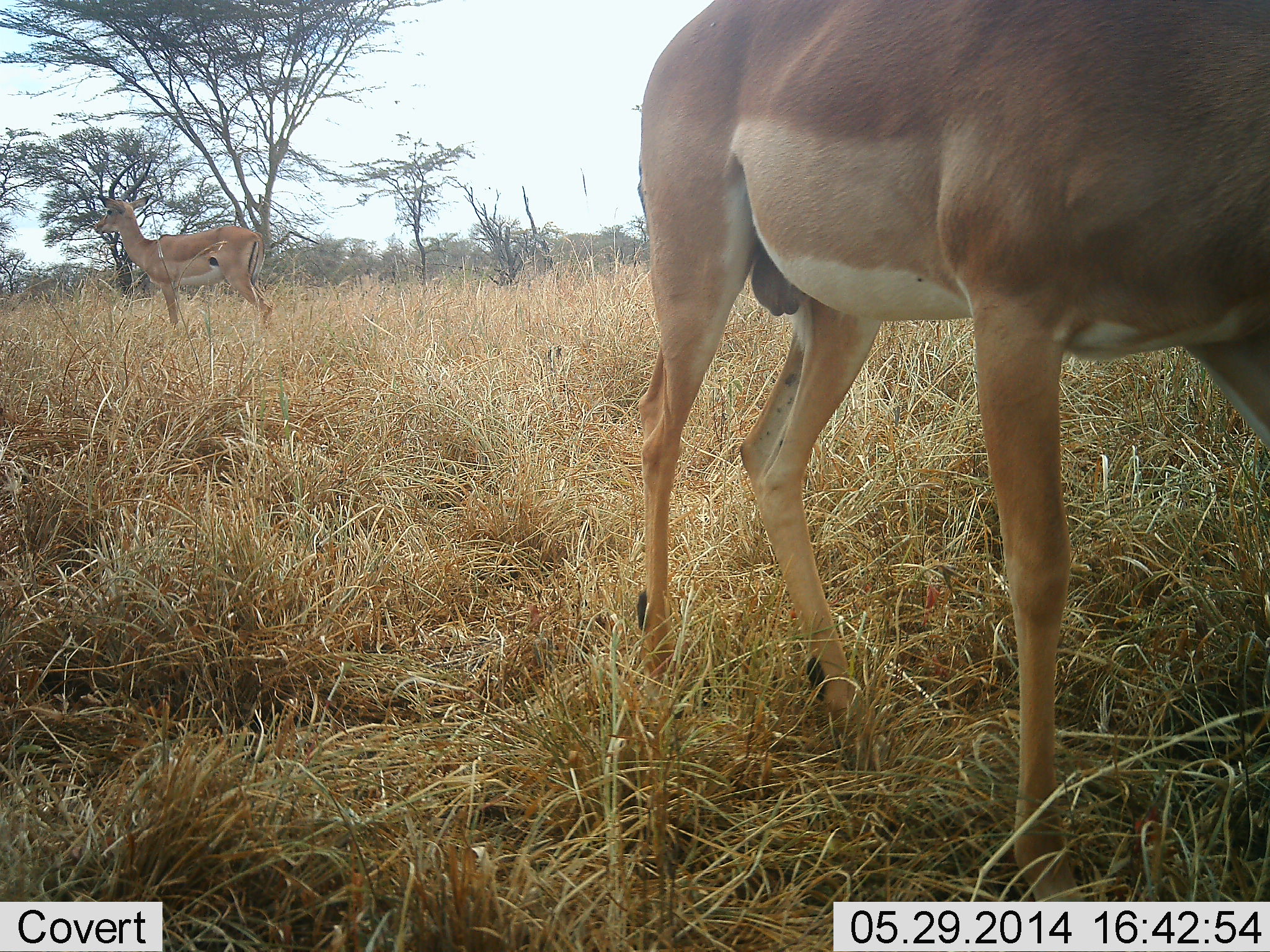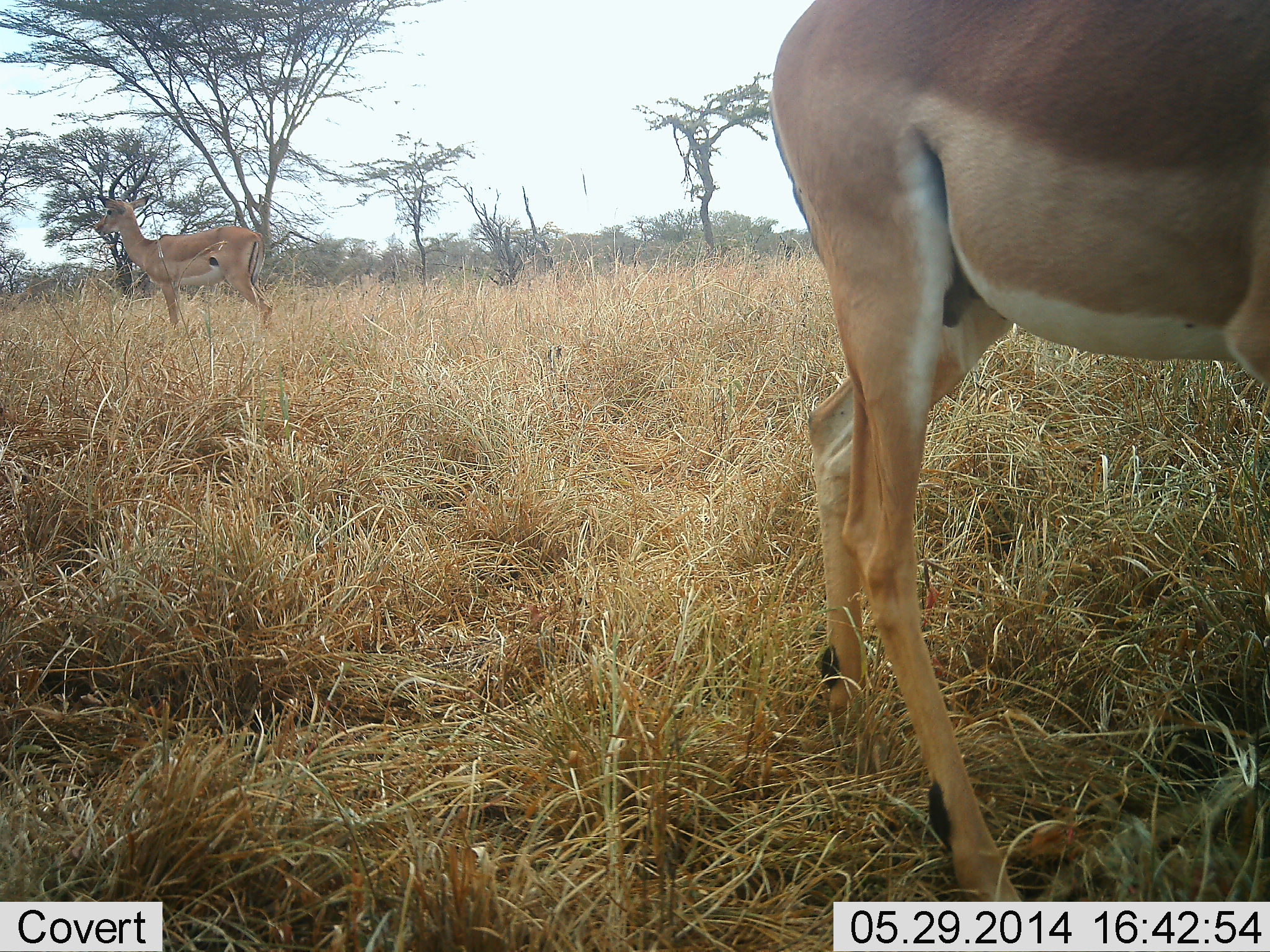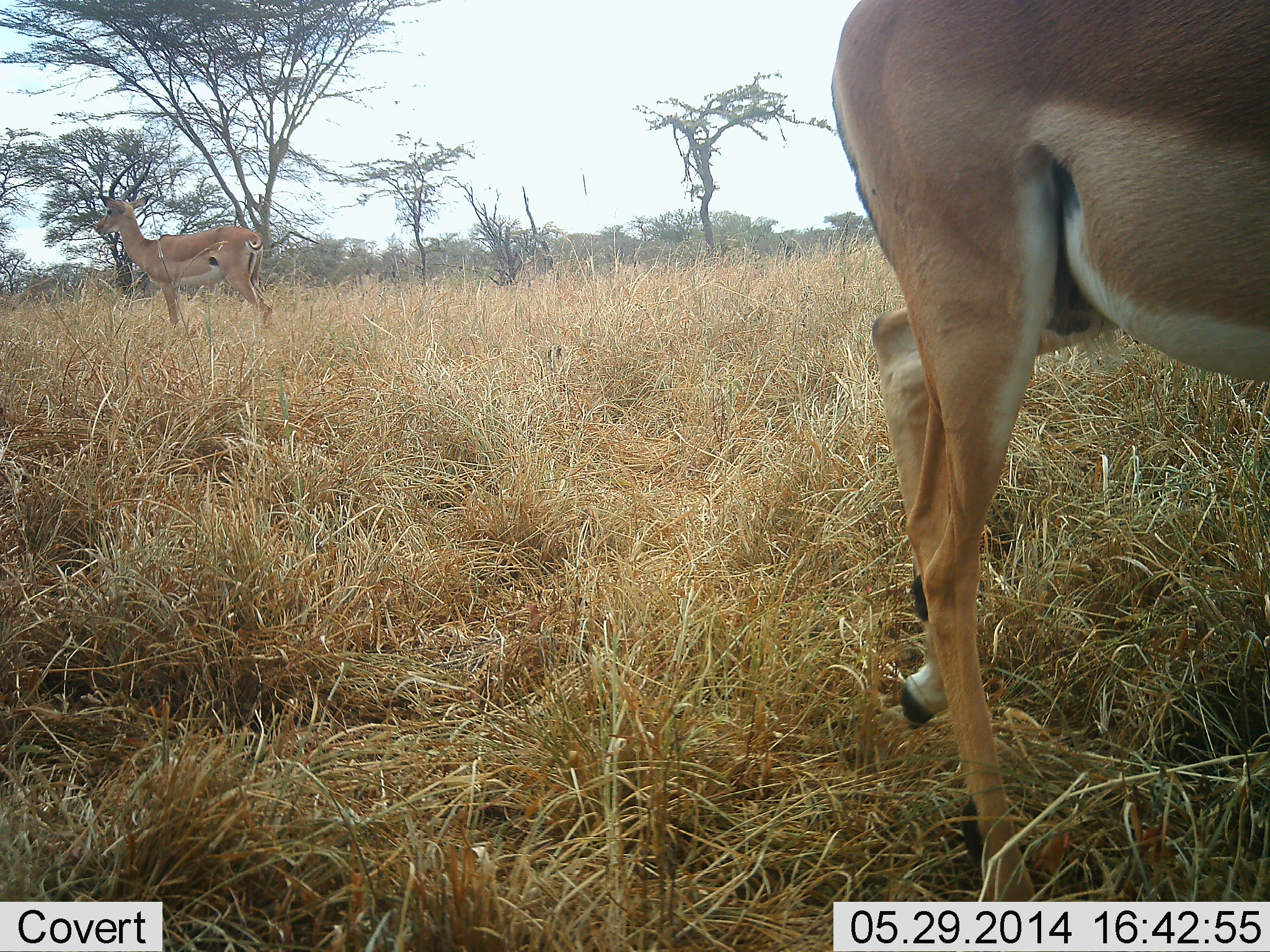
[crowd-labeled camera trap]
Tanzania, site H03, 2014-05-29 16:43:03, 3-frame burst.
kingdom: Animalia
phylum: Chordata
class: Mammalia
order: Artiodactyla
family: Bovidae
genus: Aepyceros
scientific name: Aepyceros melampus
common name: impala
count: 2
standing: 80%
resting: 0%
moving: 100%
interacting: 0%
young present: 0%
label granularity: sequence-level